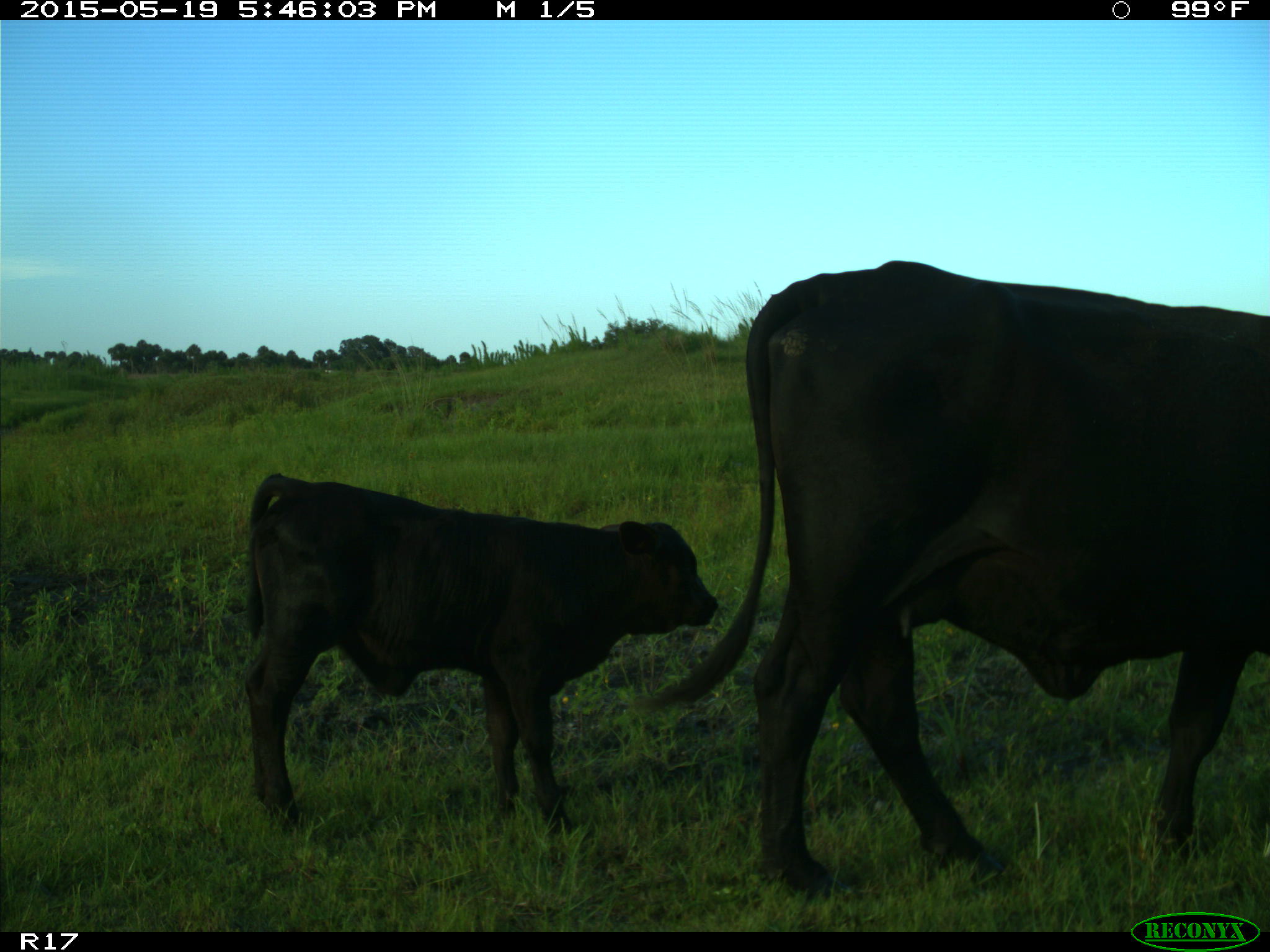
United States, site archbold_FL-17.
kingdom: Animalia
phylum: Chordata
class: Mammalia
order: Artiodactyla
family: Bovidae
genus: Bos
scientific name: Bos taurus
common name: domestic cow